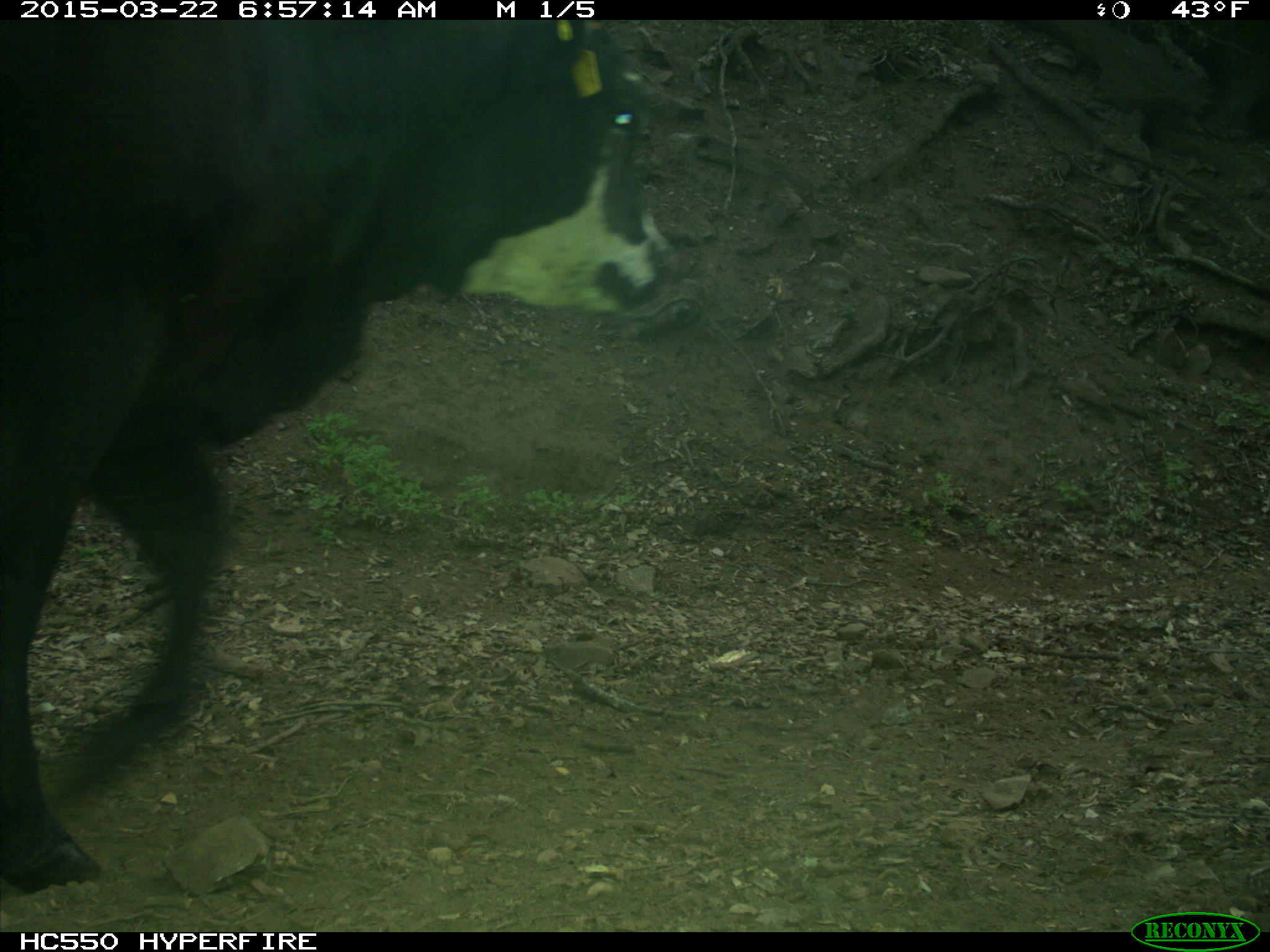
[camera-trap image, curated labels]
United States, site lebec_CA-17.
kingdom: Animalia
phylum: Chordata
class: Mammalia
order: Artiodactyla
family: Bovidae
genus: Bos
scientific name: Bos taurus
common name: domestic cow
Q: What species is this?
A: Bos taurus (domestic cow).